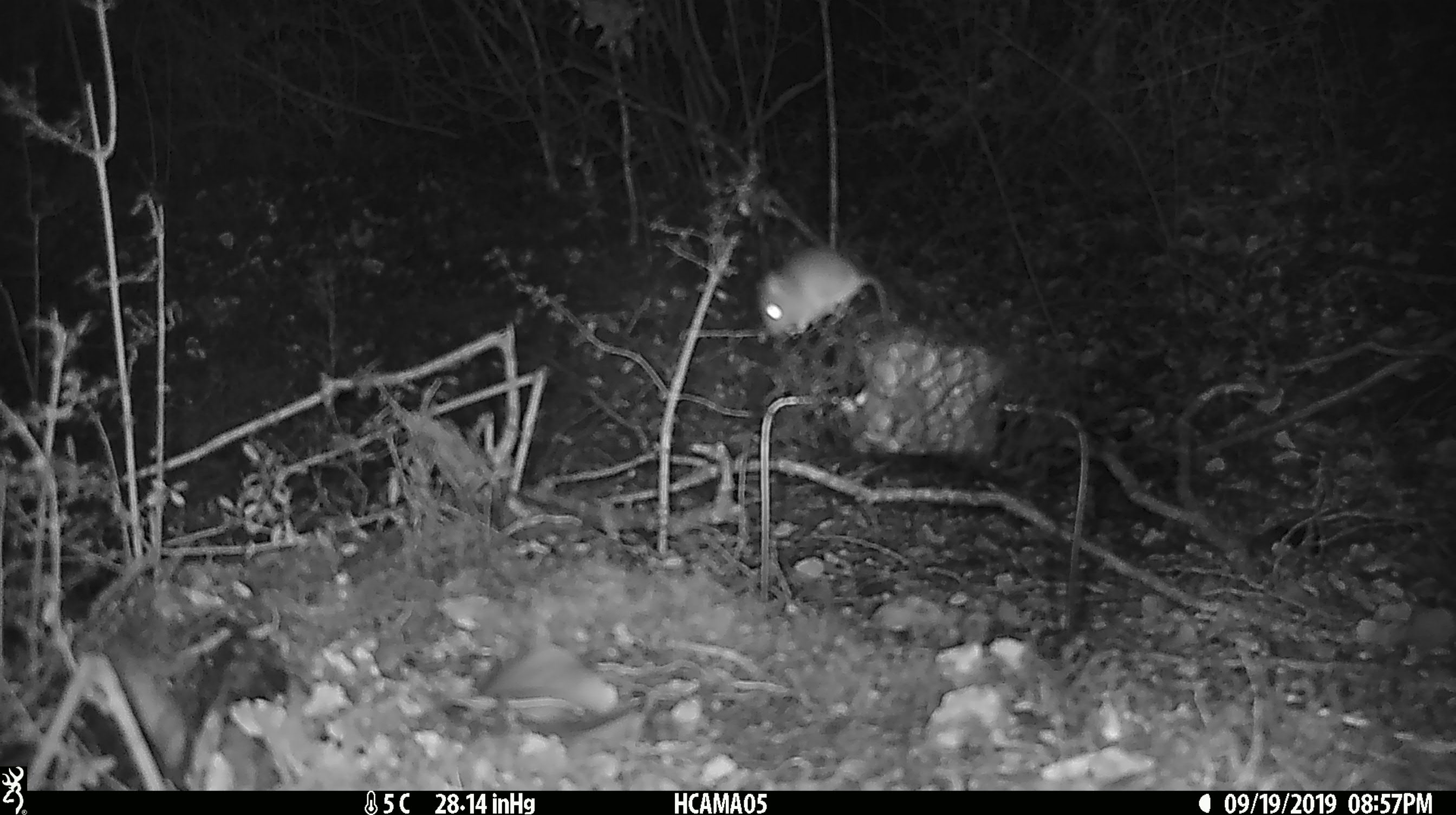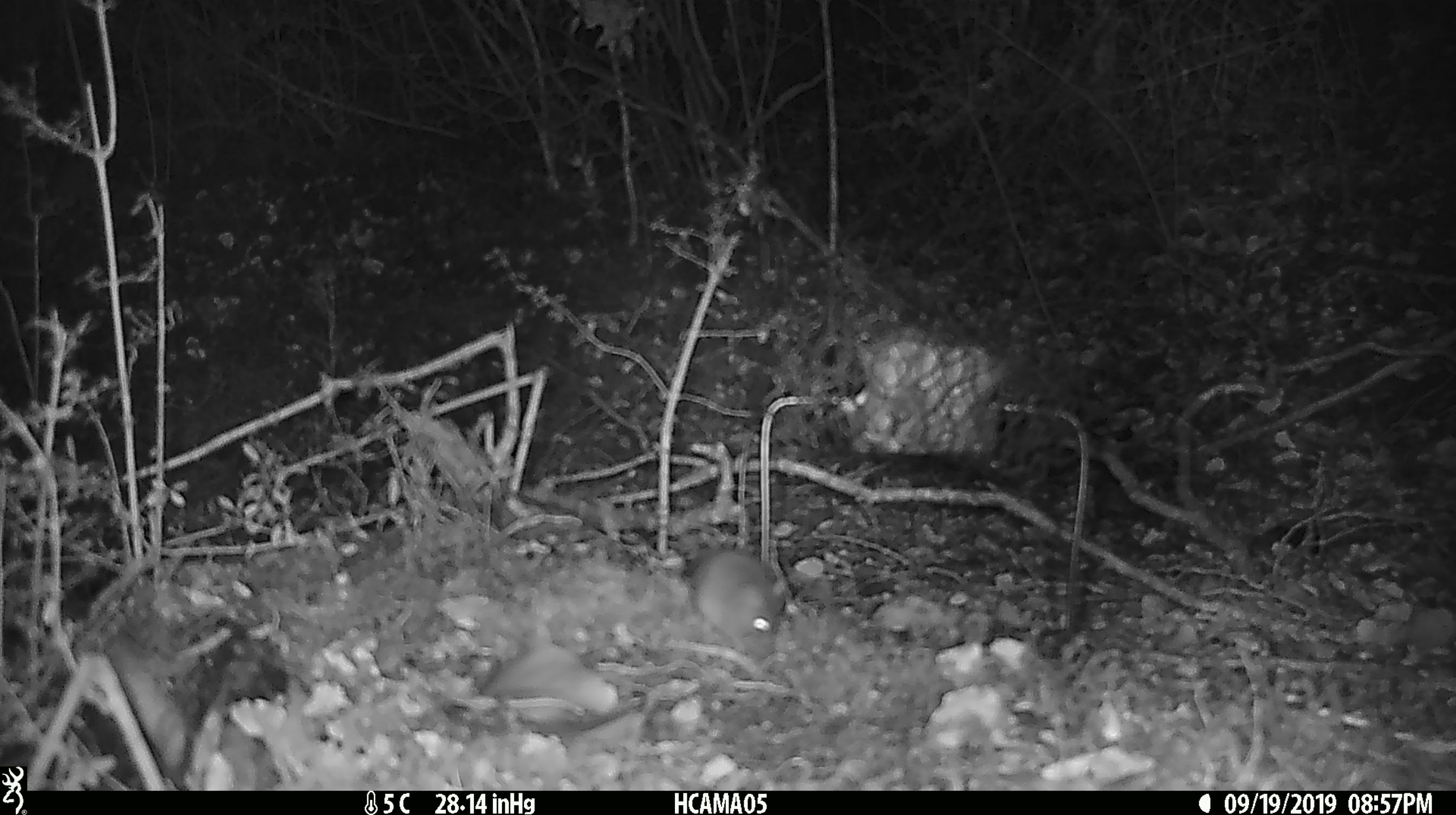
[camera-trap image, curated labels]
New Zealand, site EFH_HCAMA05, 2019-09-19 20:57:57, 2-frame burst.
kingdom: Animalia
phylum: Chordata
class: Mammalia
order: Rodentia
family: Muridae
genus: Mus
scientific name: Mus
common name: mouse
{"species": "mouse (Mus)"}